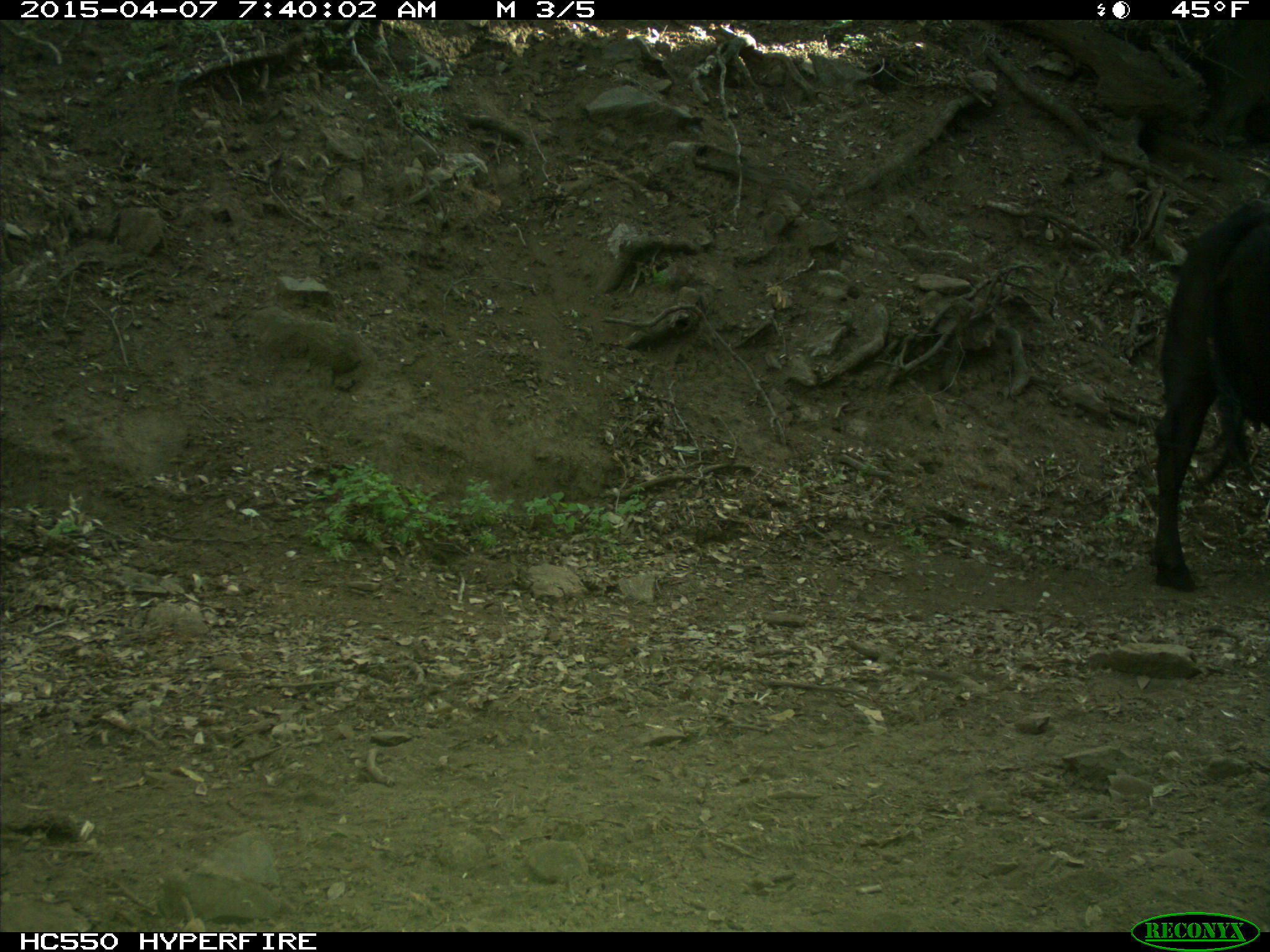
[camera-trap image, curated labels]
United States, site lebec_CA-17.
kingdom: Animalia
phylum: Chordata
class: Mammalia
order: Artiodactyla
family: Bovidae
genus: Bos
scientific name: Bos taurus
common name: domestic cow